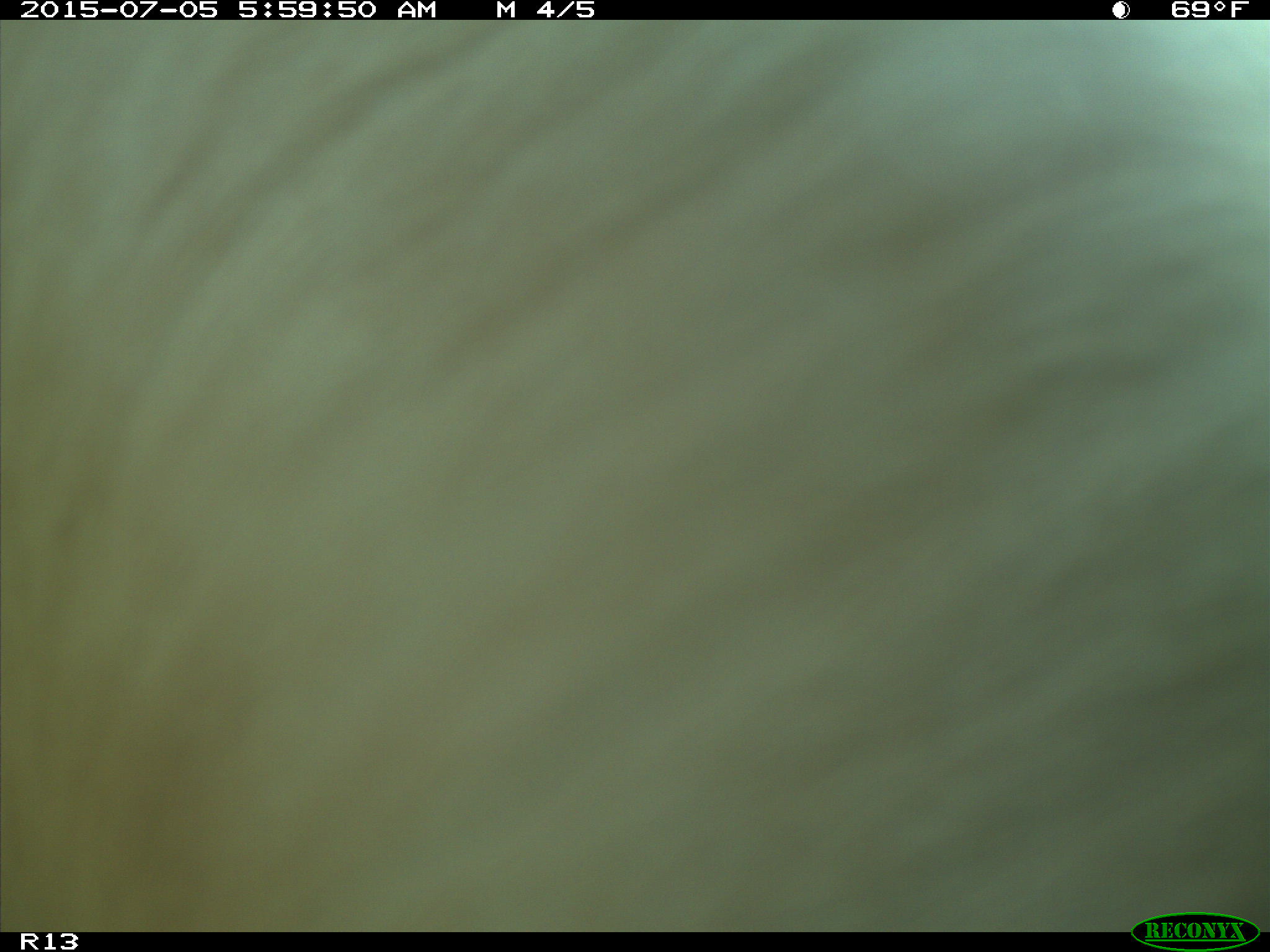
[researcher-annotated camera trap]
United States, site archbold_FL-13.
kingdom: Animalia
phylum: Chordata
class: Mammalia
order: Artiodactyla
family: Bovidae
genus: Bos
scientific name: Bos taurus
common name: domestic cow